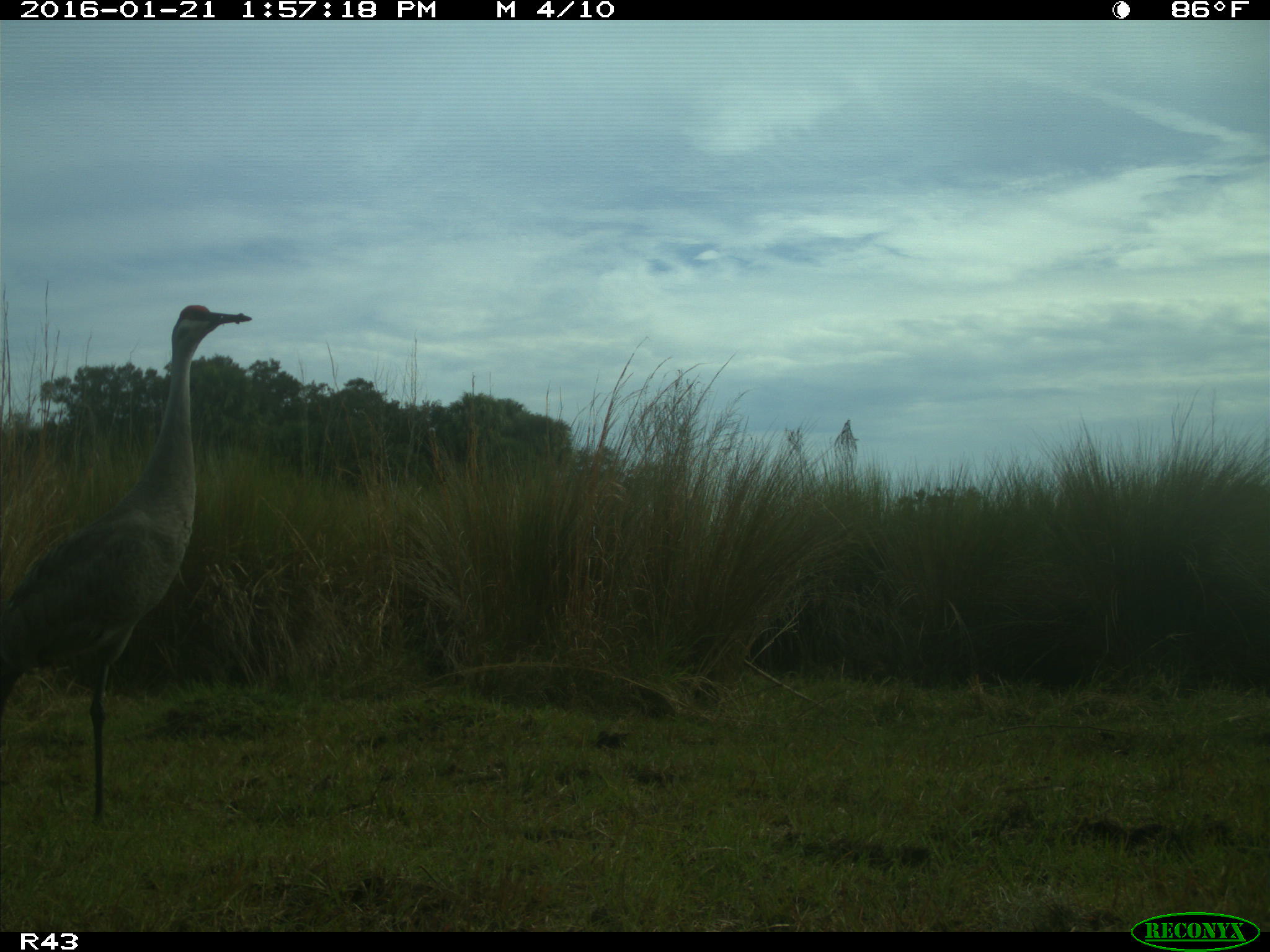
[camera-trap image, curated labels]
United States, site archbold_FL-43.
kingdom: Animalia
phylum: Chordata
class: Aves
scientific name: Aves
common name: birds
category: unidentified bird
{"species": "unidentified bird (birds) (Aves)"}